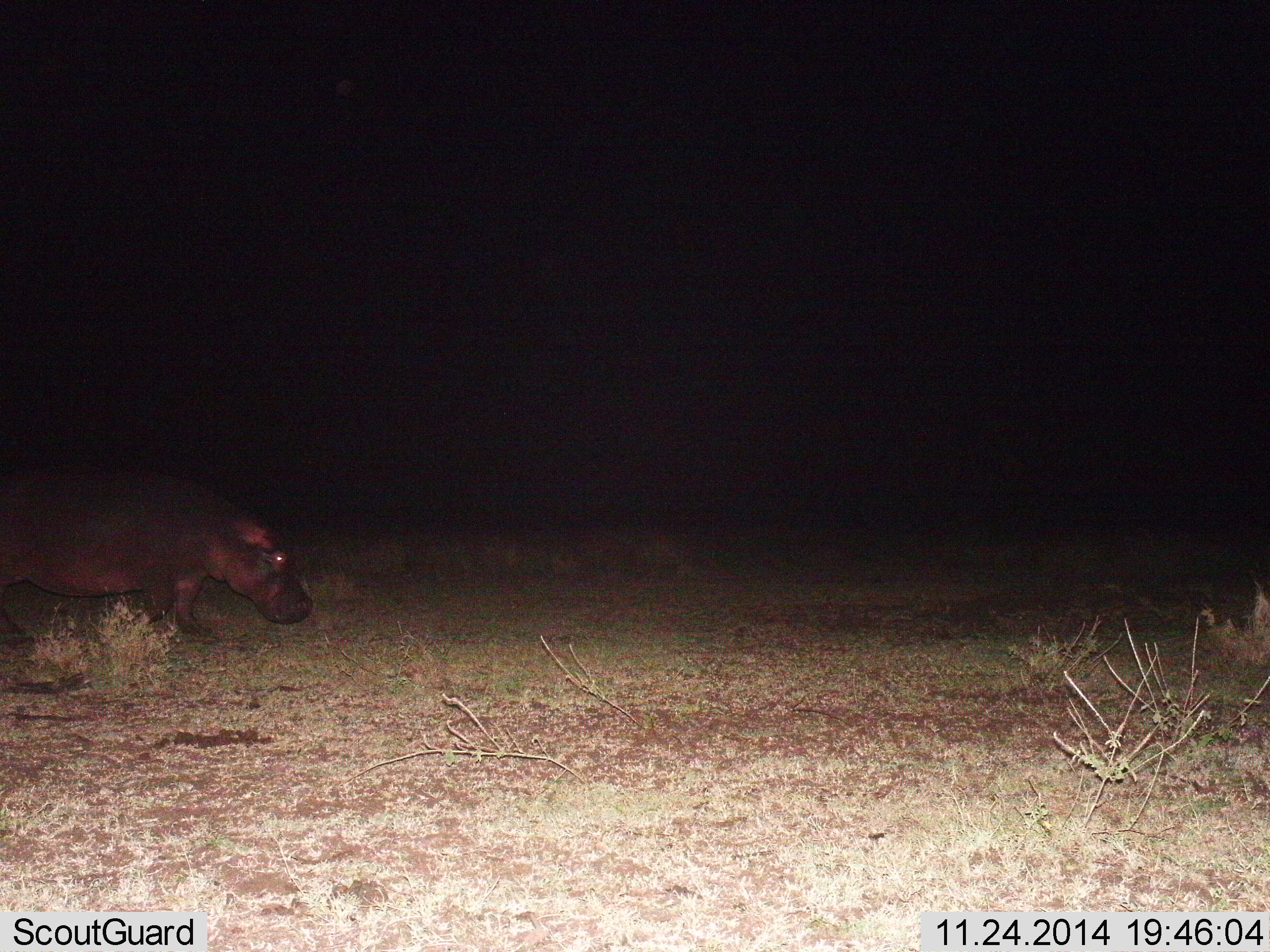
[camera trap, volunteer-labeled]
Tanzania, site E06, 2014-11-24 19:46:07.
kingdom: Animalia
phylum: Chordata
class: Mammalia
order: Artiodactyla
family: Hippopotamidae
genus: Hippopotamus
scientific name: Hippopotamus amphibius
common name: hippopotamus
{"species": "hippopotamus (Hippopotamus amphibius)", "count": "1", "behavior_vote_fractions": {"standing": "70%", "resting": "0%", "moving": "30%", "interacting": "0%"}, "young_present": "0%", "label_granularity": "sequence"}